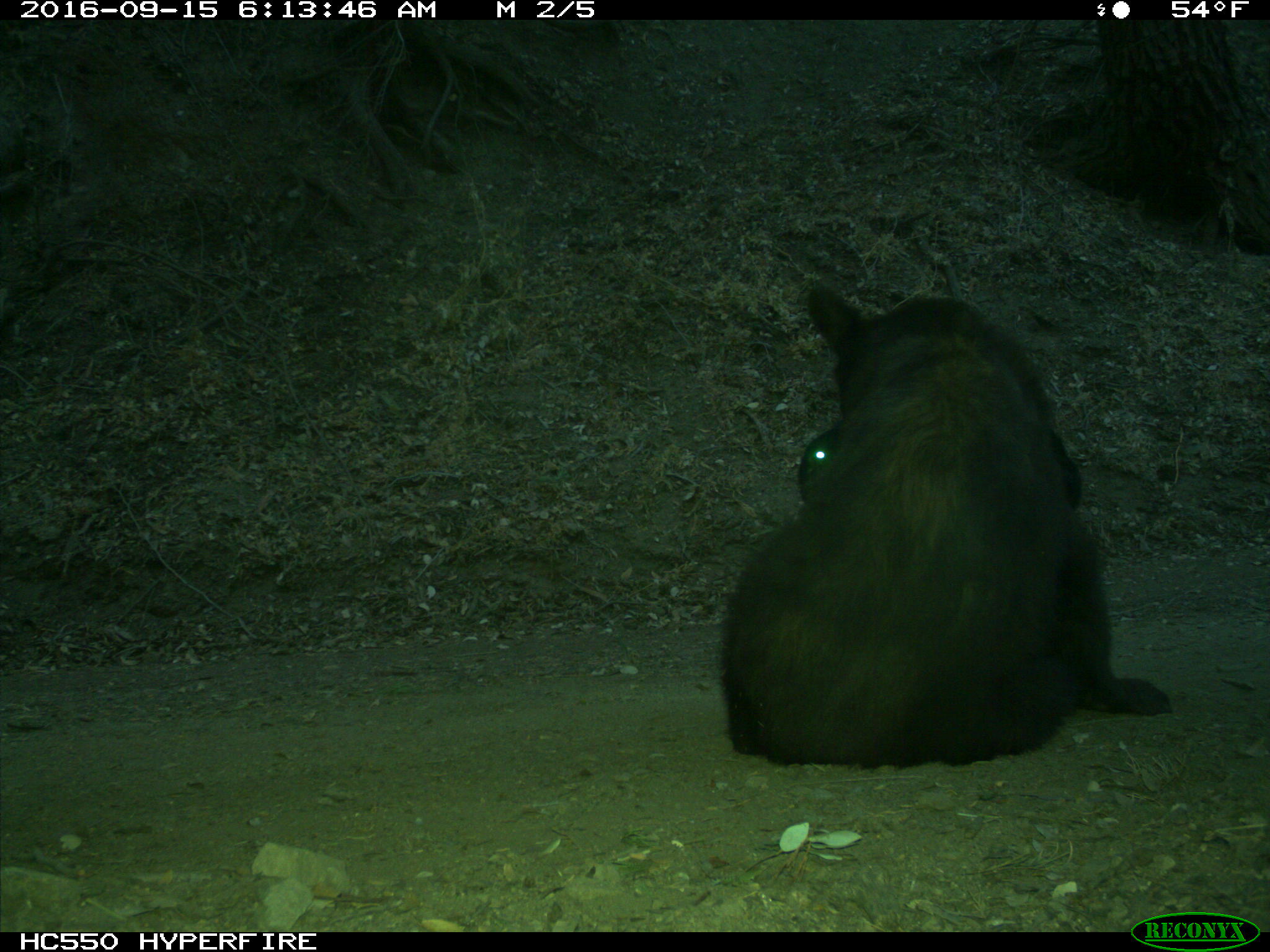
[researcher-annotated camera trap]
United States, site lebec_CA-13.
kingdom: Animalia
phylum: Chordata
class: Mammalia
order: Carnivora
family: Ursidae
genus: Ursus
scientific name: Ursus americanus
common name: american black bear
Ursus americanus (american black bear).